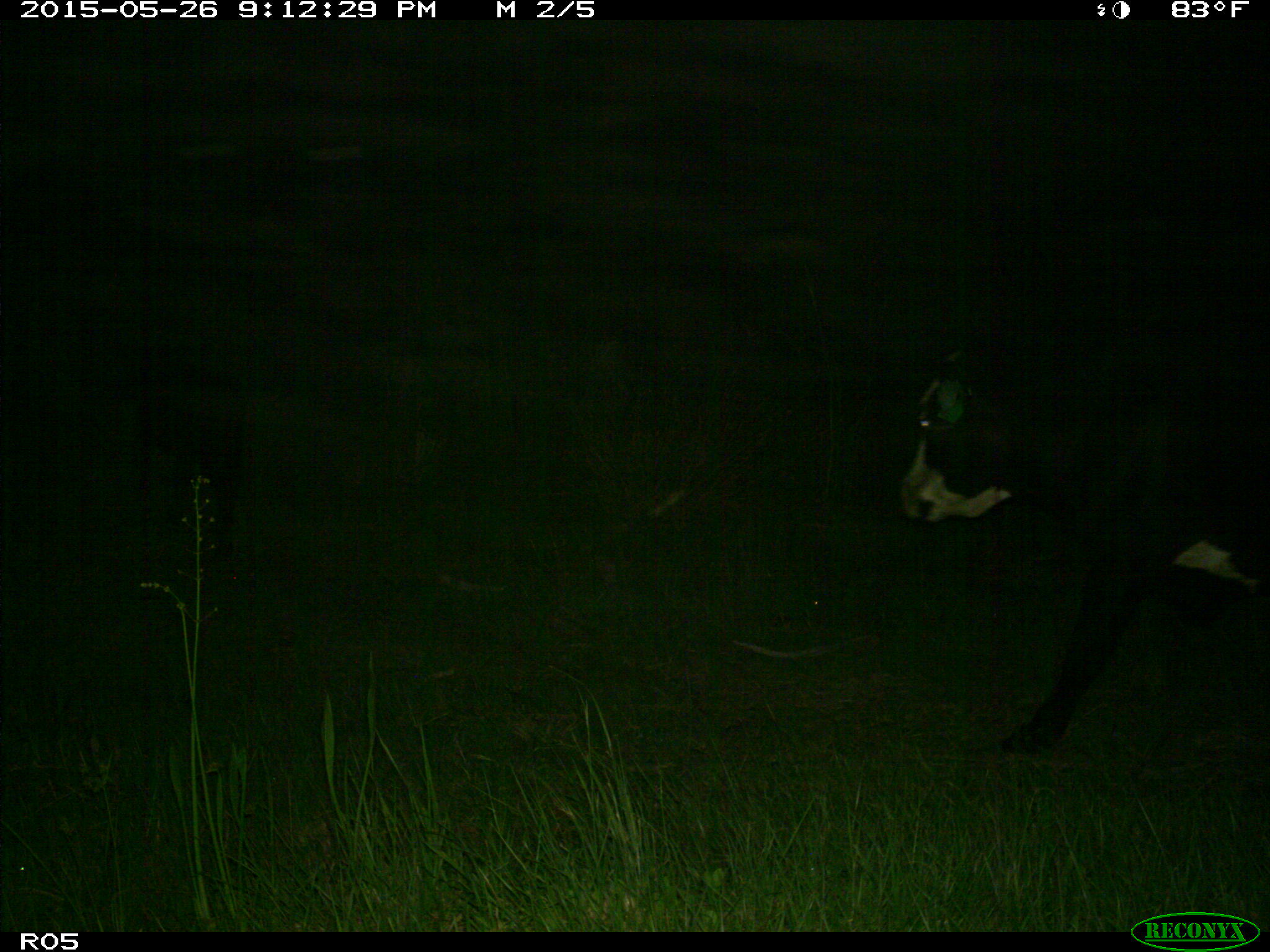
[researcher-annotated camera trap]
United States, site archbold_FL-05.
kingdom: Animalia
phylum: Chordata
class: Mammalia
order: Artiodactyla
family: Bovidae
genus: Bos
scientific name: Bos taurus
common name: domestic cow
Bos taurus (domestic cow).